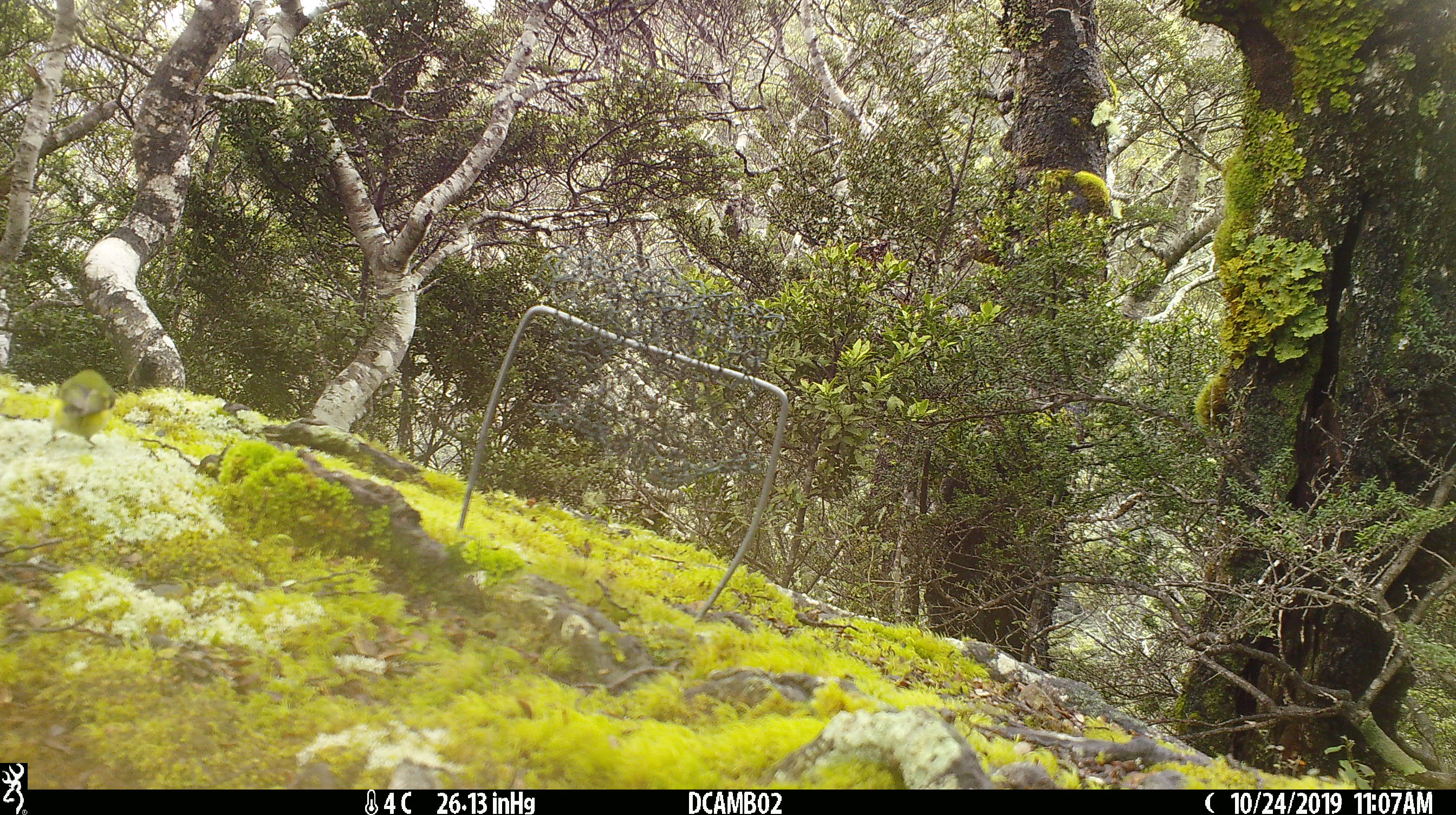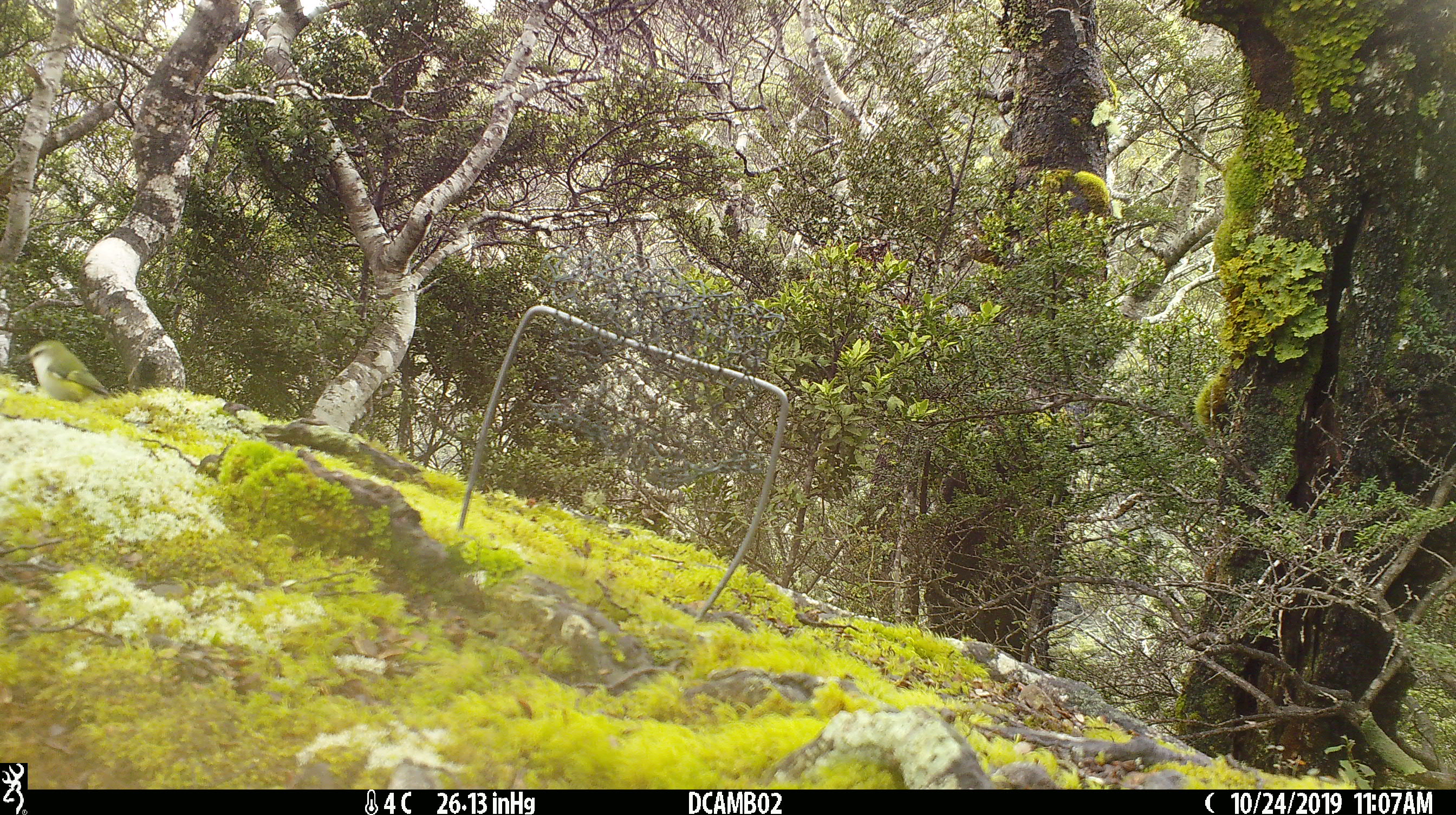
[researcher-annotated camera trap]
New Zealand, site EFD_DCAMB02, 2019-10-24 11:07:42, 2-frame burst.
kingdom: Animalia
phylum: Chordata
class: Aves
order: Passeriformes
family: Acanthisittidae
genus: Acanthisitta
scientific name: Acanthisitta chloris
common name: rifleman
Rifleman (Acanthisitta chloris).